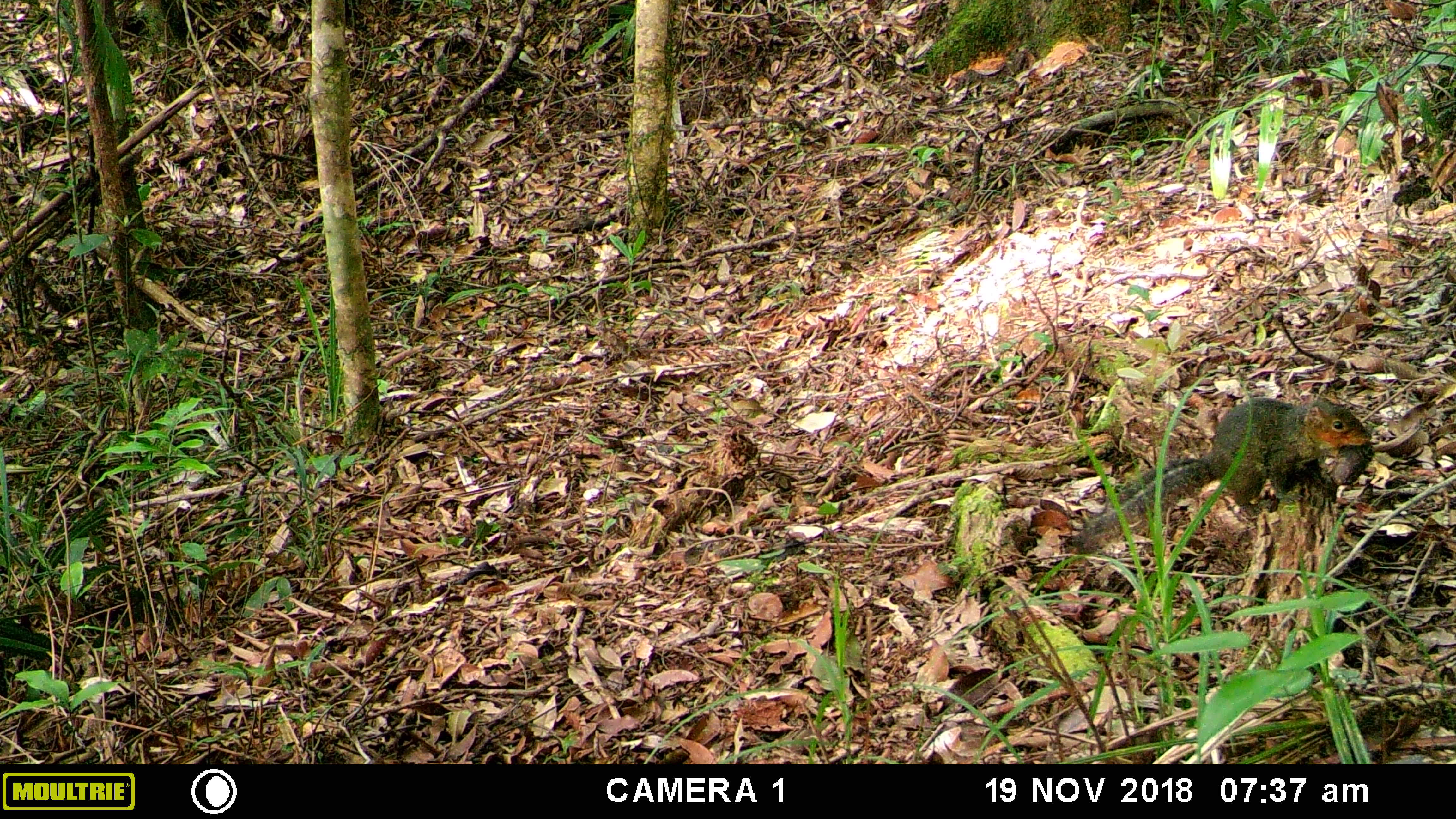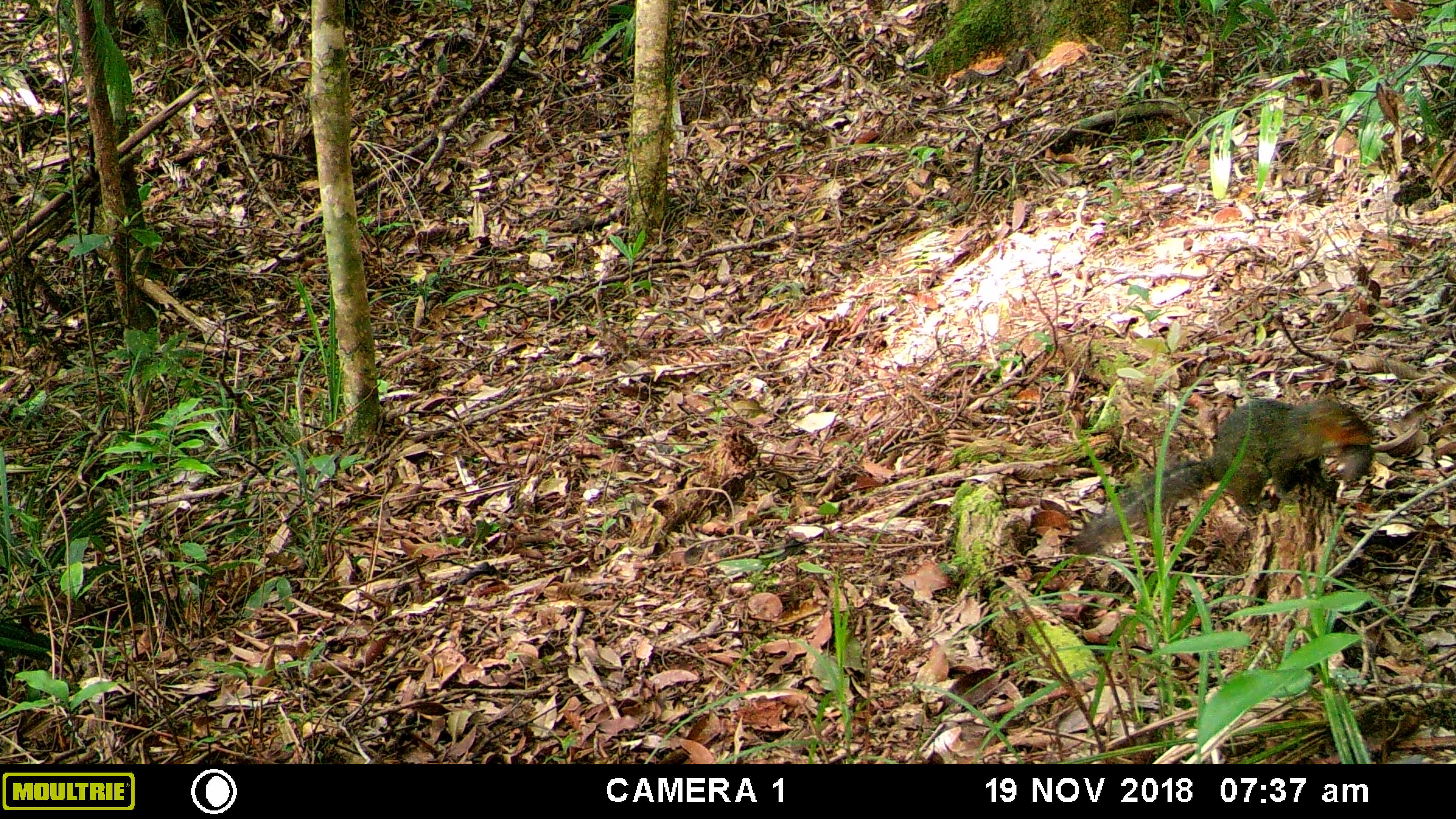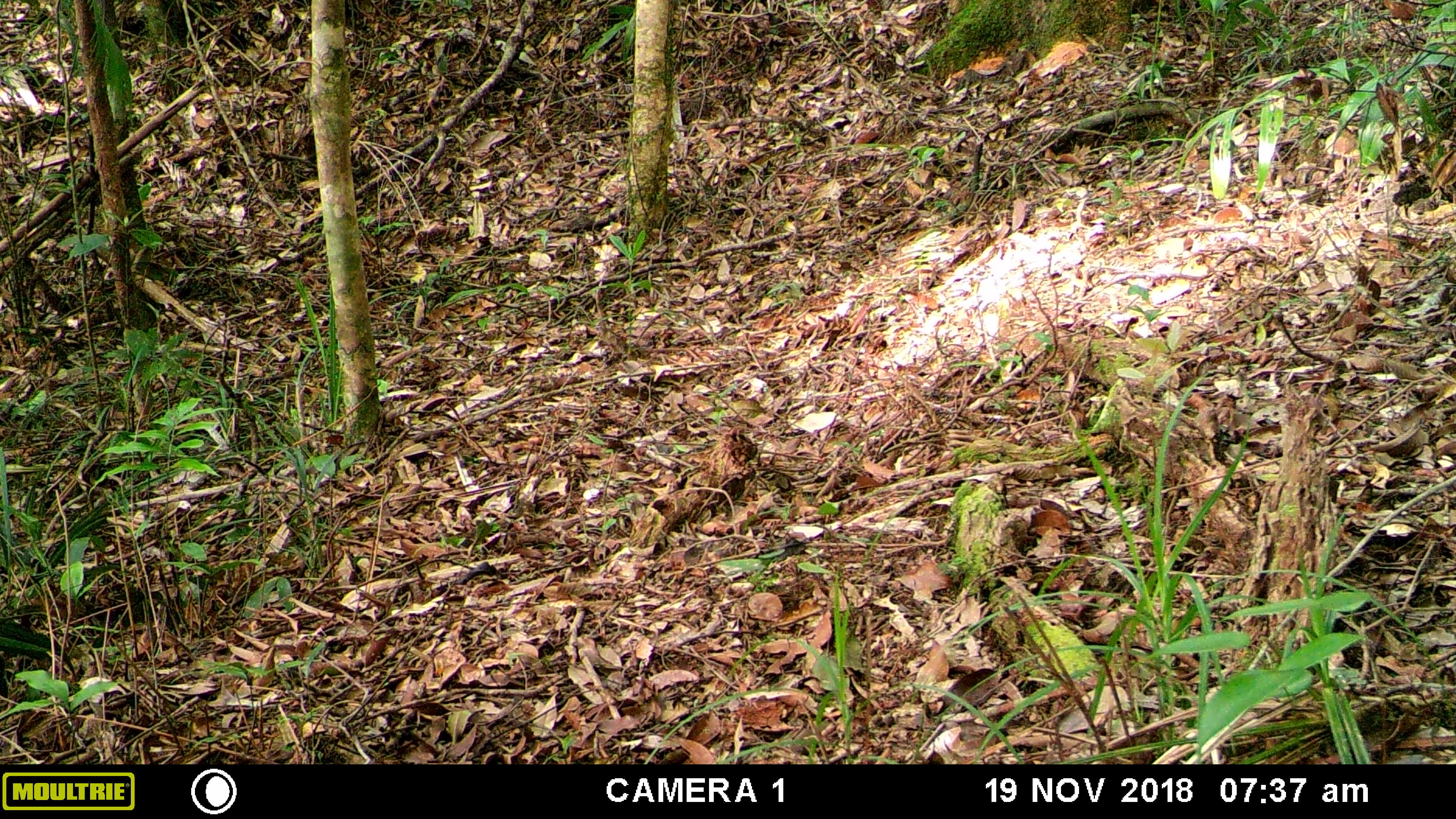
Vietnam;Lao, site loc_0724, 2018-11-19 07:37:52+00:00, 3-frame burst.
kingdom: Animalia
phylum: Chordata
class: Mammalia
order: Rodentia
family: Sciuridae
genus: Dremomys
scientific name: Dremomys rufigenis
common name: red-cheeked squirrel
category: red cheeked squirrel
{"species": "red cheeked squirrel (red-cheeked squirrel) (Dremomys rufigenis)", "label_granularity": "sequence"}